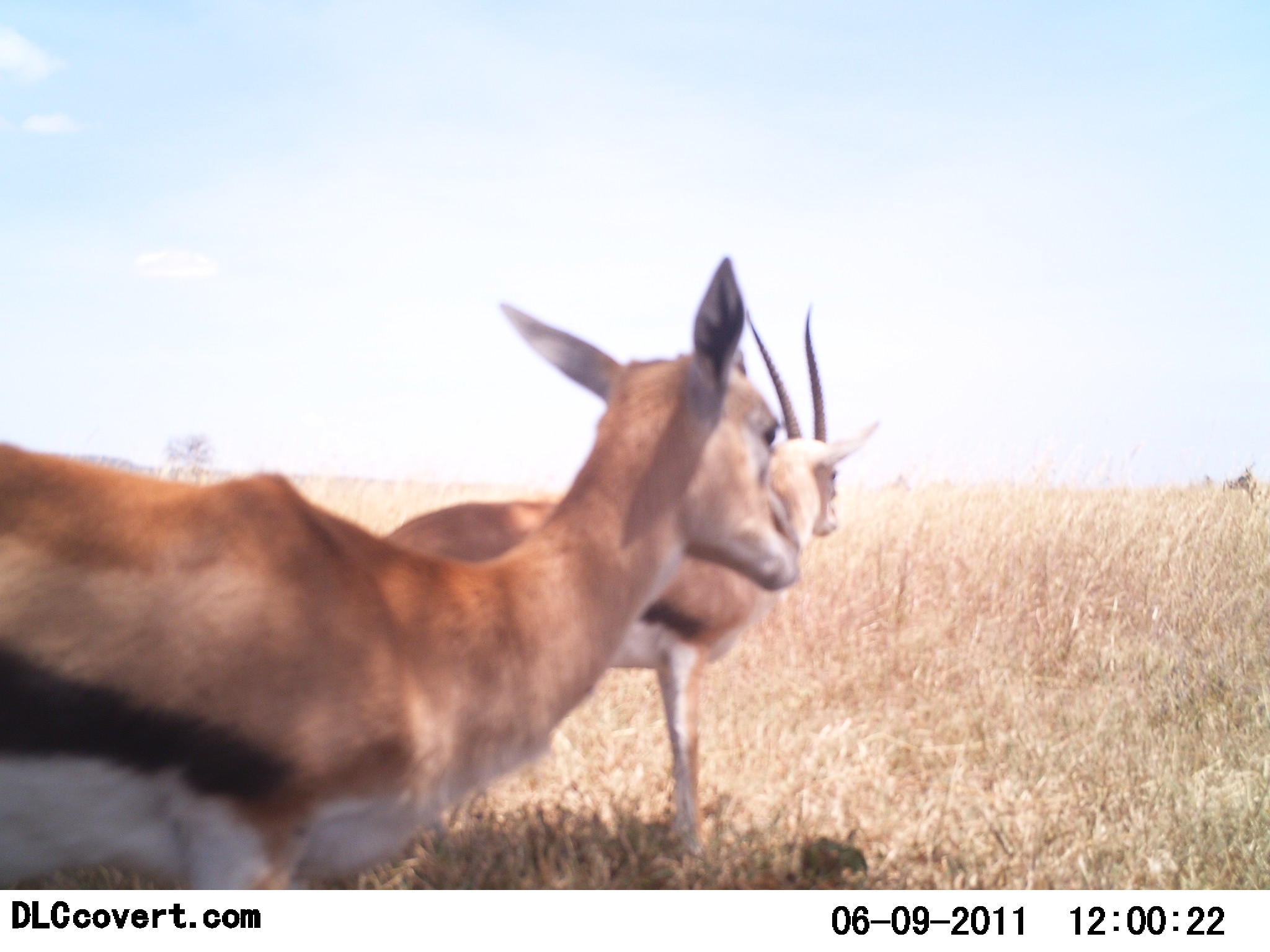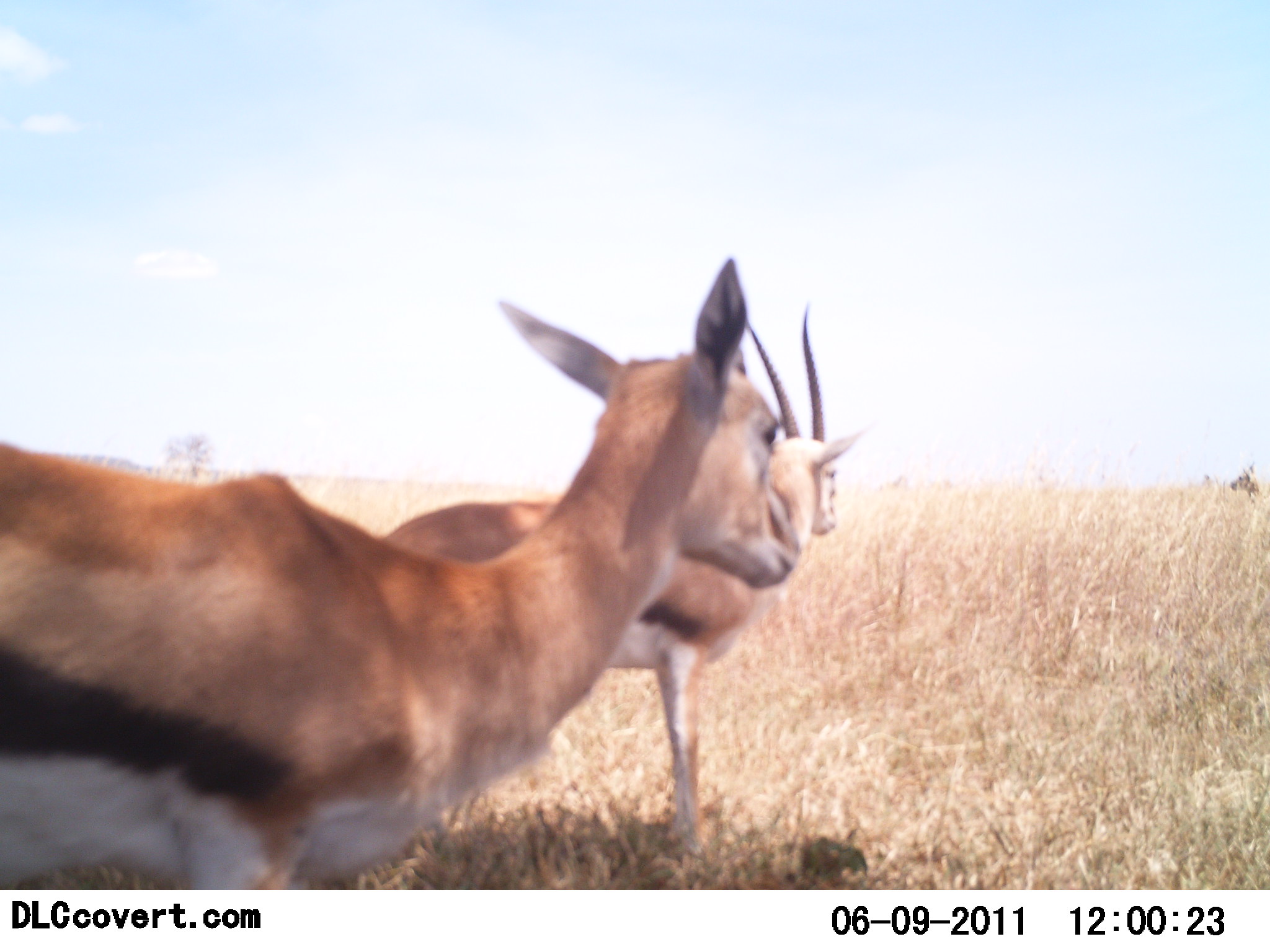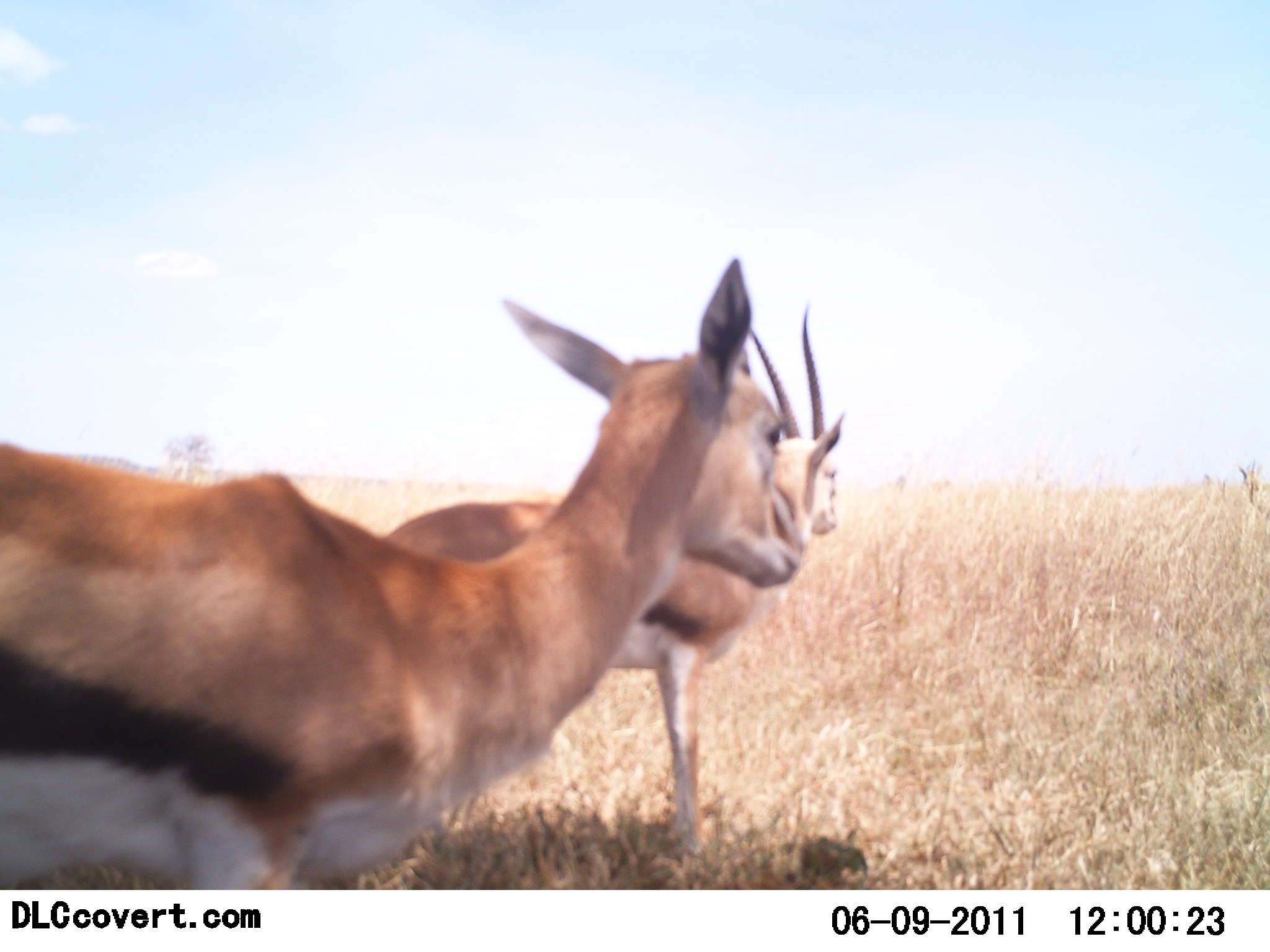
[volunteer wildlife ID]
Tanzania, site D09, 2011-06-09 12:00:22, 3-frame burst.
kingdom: Animalia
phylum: Chordata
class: Mammalia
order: Artiodactyla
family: Bovidae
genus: Eudorcas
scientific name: Eudorcas thomsonii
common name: thomson's gazelle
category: gazellethomsons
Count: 2.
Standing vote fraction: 100%.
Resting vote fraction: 0%.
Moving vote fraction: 9%.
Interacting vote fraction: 0%.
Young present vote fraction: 9%.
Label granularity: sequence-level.